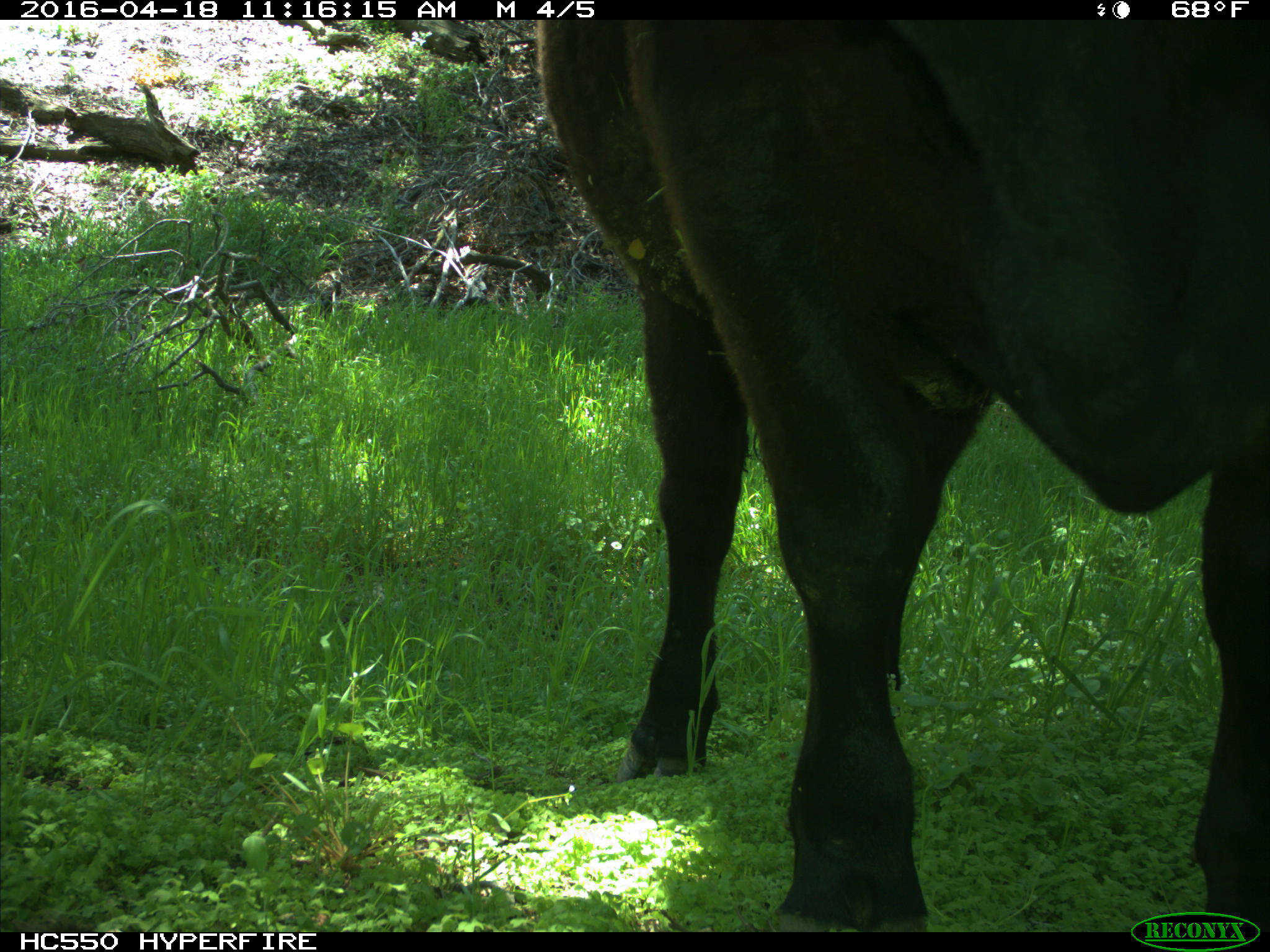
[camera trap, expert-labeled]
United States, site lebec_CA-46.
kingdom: Animalia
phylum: Chordata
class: Mammalia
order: Artiodactyla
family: Bovidae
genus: Bos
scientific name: Bos taurus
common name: domestic cow